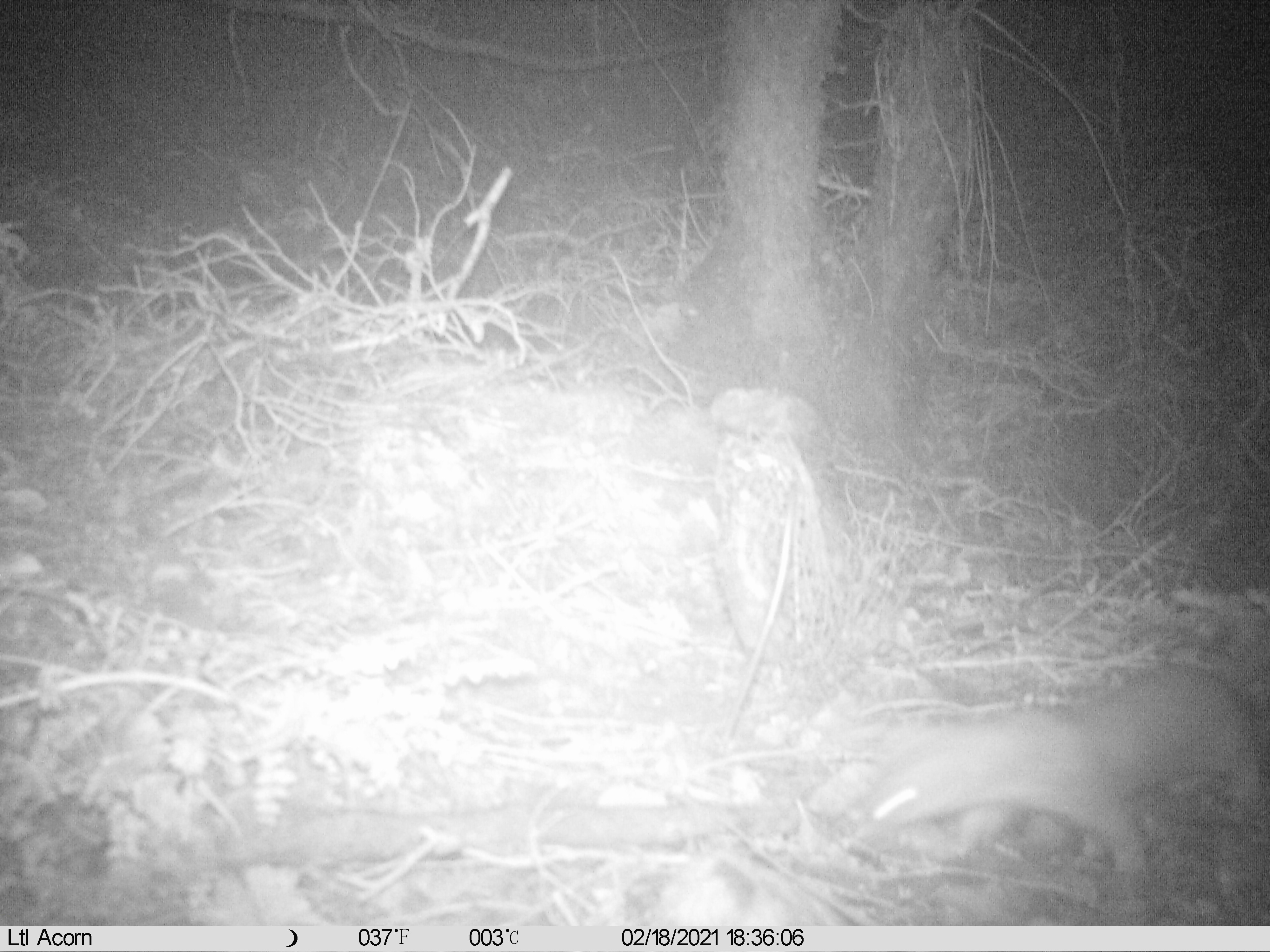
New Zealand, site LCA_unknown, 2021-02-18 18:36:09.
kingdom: Animalia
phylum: Chordata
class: Mammalia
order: Carnivora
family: Mustelidae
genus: Mustela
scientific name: Mustela erminea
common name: stoat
Stoat (Mustela erminea).